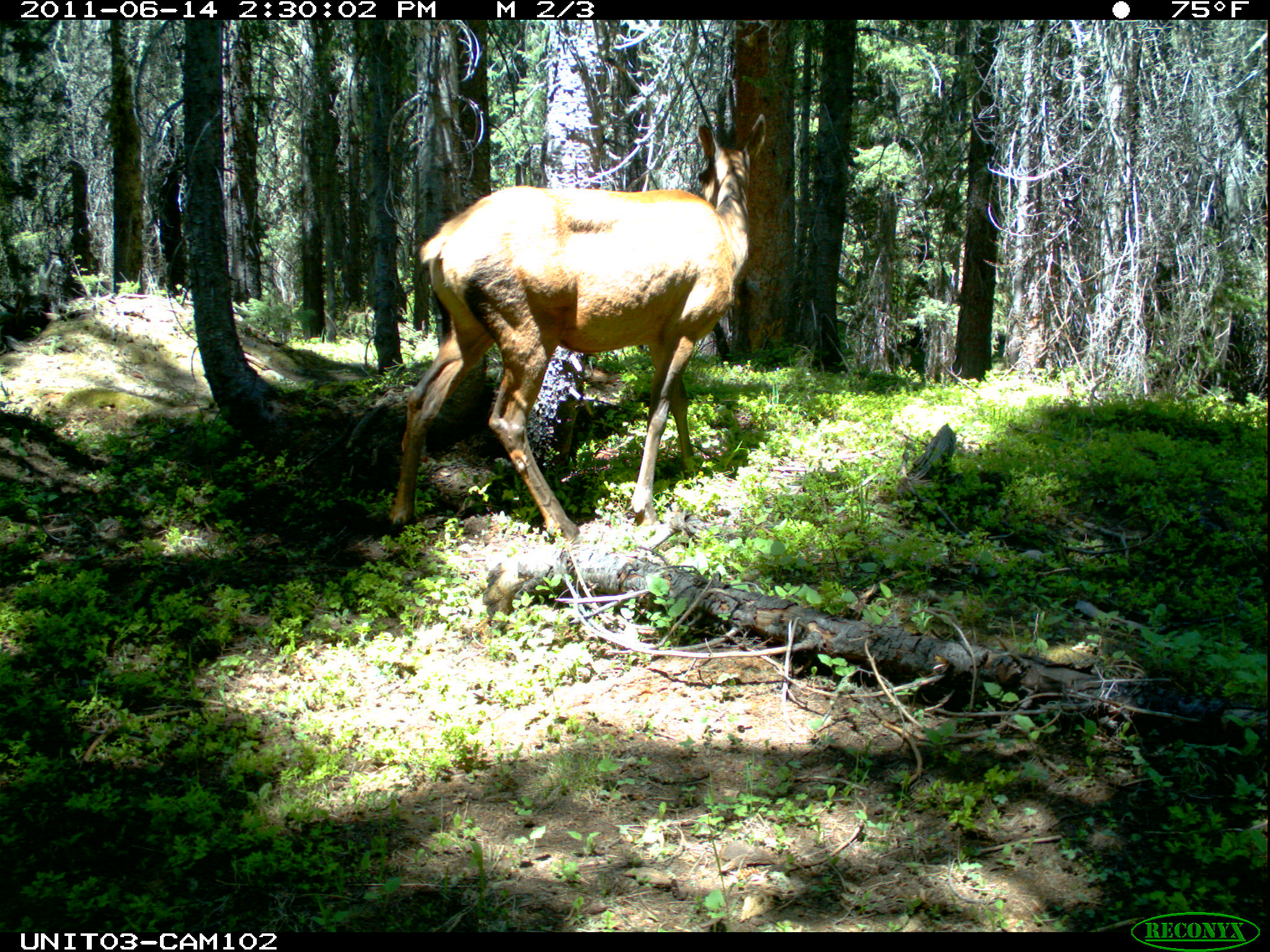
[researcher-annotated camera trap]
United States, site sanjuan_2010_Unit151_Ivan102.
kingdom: Animalia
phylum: Chordata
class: Mammalia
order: Artiodactyla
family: Cervidae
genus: Cervus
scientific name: Cervus elaphus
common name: red deer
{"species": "Cervus elaphus (red deer)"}